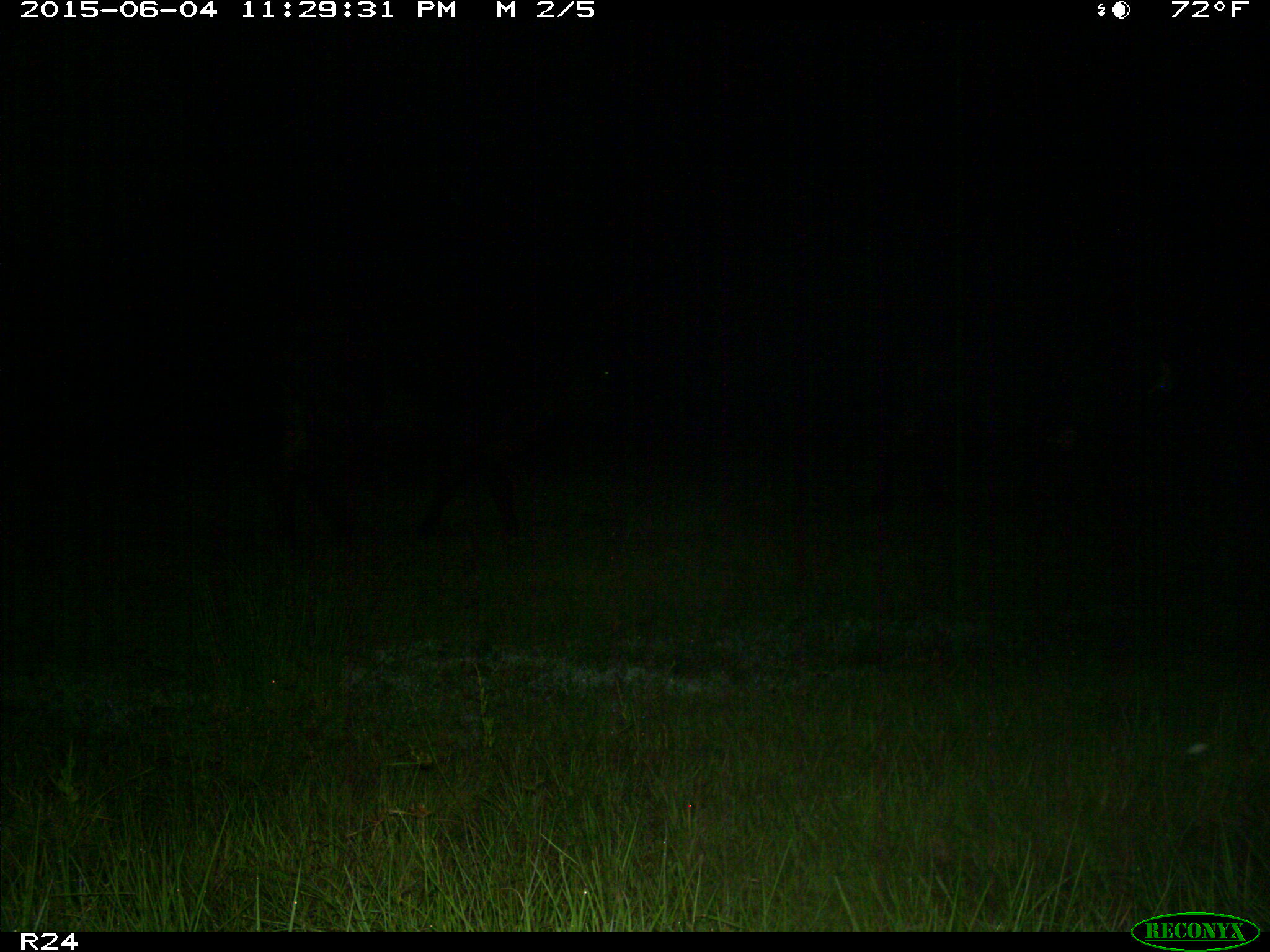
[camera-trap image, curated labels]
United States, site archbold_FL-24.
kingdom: Animalia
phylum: Chordata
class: Mammalia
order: Artiodactyla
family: Bovidae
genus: Bos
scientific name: Bos taurus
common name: domestic cow